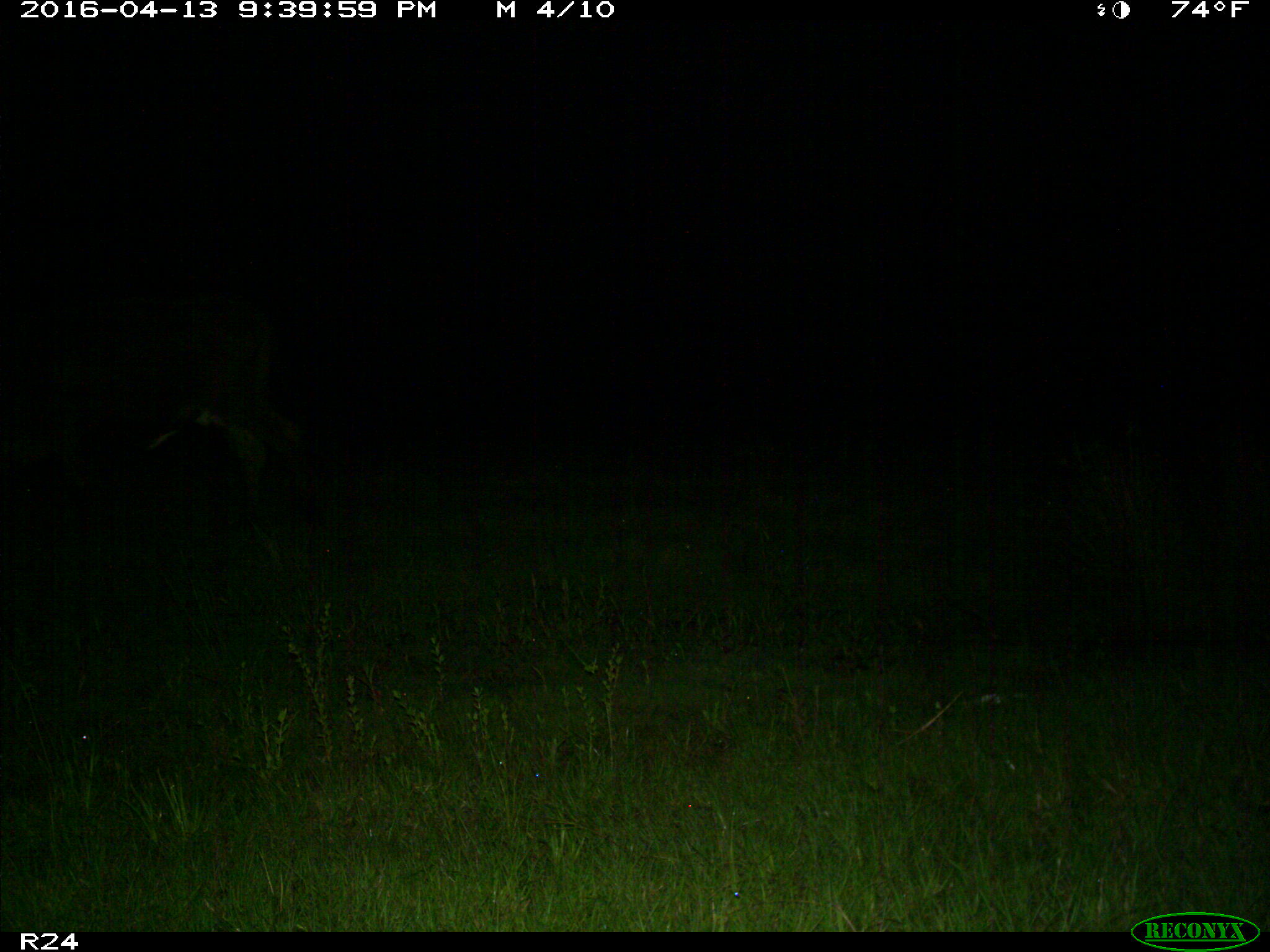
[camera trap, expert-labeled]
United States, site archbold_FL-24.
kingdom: Animalia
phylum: Chordata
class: Mammalia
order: Artiodactyla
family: Bovidae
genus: Bos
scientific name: Bos taurus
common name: domestic cow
Bos taurus (domestic cow).